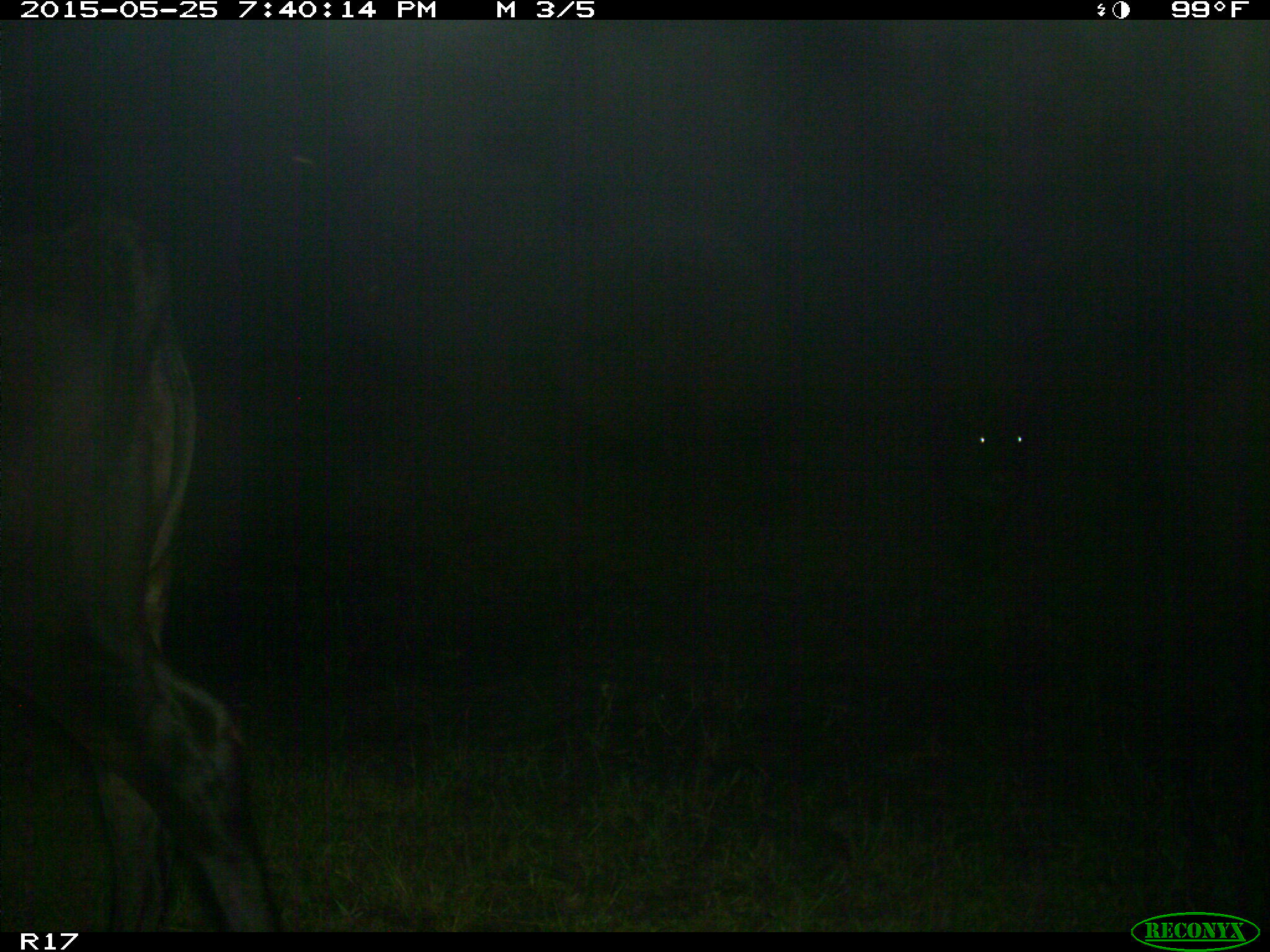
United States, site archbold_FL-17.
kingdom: Animalia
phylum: Chordata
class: Mammalia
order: Artiodactyla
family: Bovidae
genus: Bos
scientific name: Bos taurus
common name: domestic cow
Bos taurus (domestic cow).